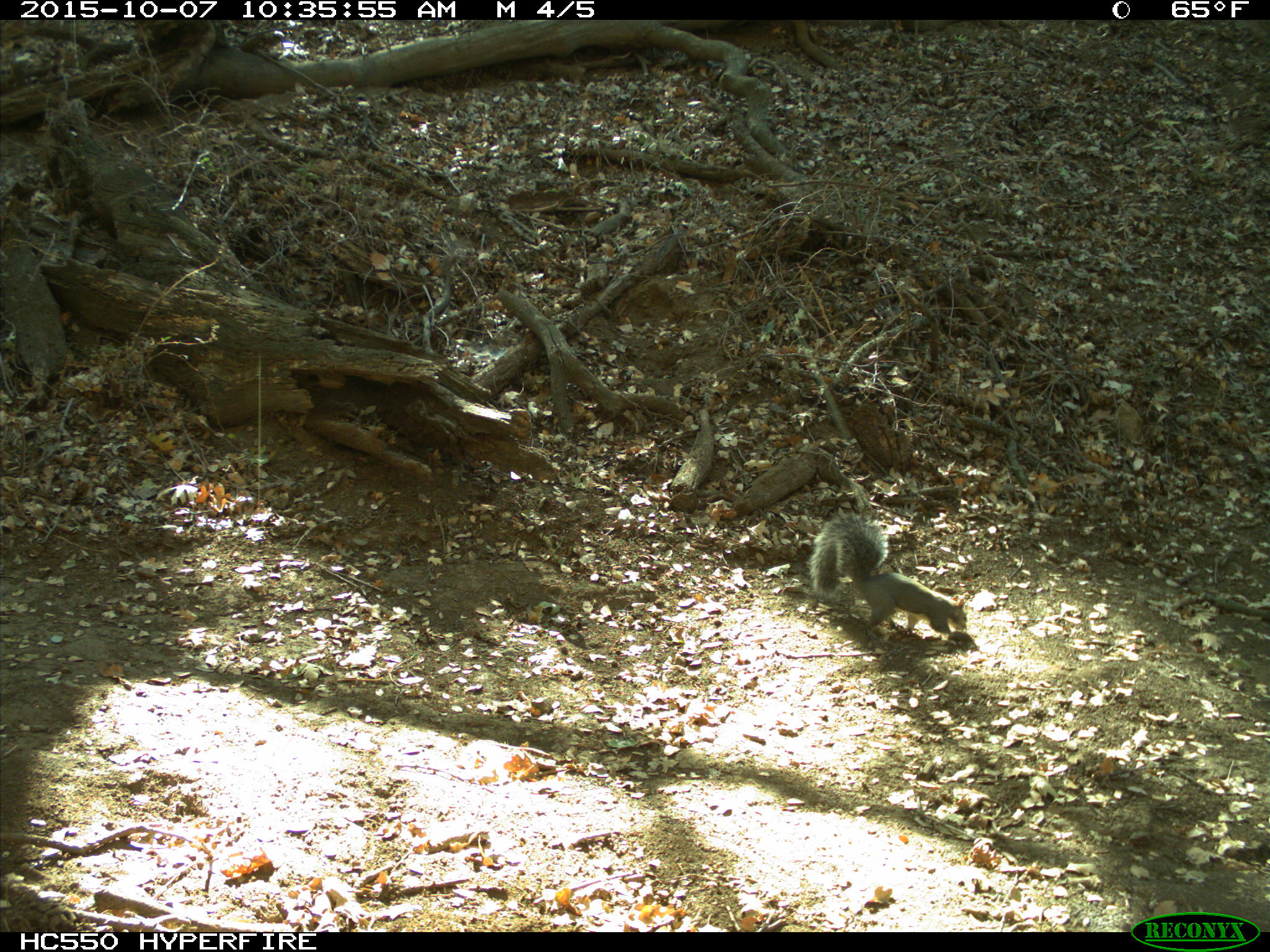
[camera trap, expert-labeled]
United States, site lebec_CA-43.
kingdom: Animalia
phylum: Chordata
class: Mammalia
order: Rodentia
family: Sciuridae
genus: Sciurus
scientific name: Sciurus carolinensis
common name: eastern gray squirrel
Sciurus carolinensis (eastern gray squirrel).